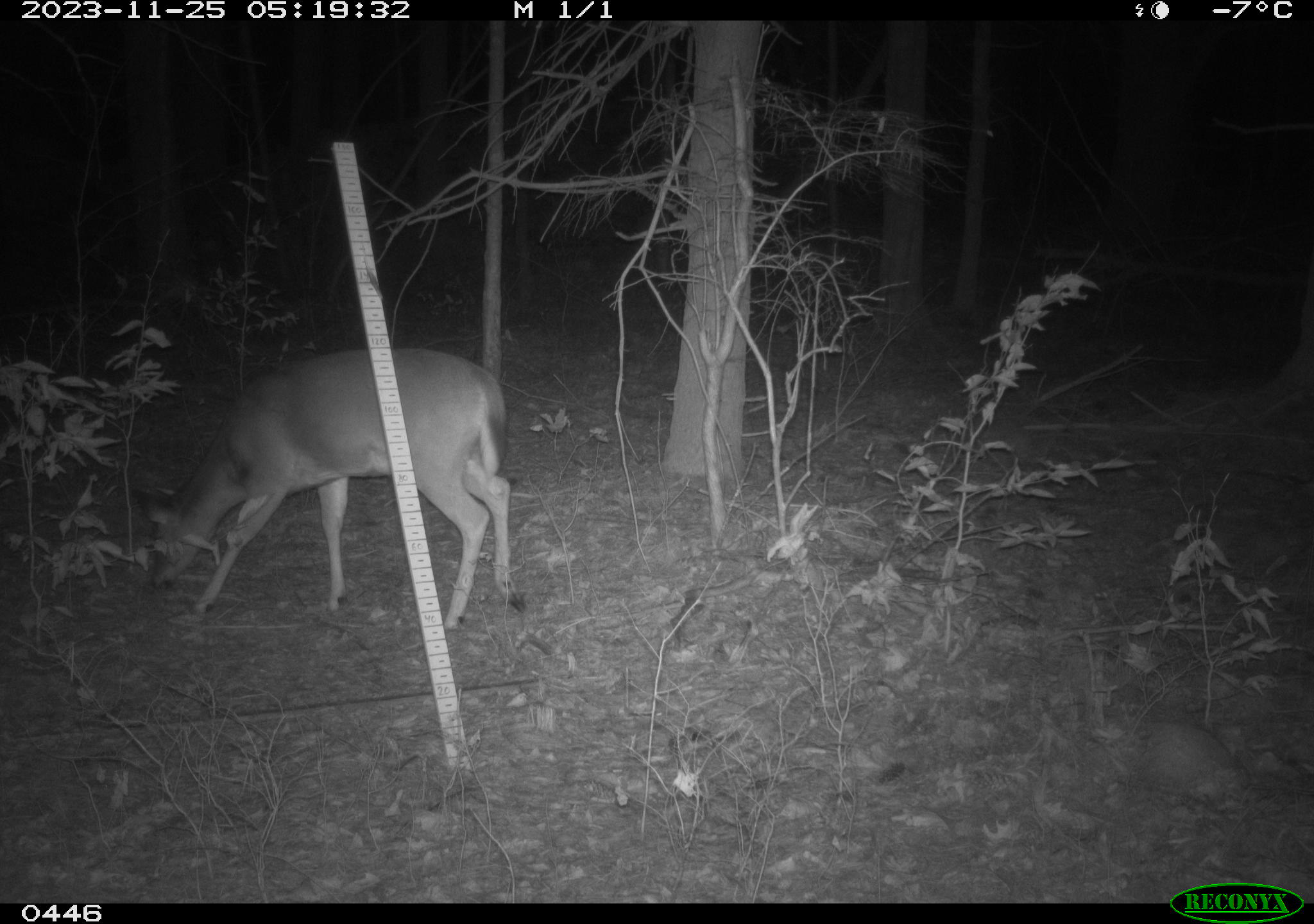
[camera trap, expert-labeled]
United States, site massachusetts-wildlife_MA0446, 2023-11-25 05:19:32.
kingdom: Animalia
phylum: Chordata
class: Mammalia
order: Artiodactyla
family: Cervidae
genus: Odocoileus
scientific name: Odocoileus virginianus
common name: white-tailed deer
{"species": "white-tailed deer (Odocoileus virginianus)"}